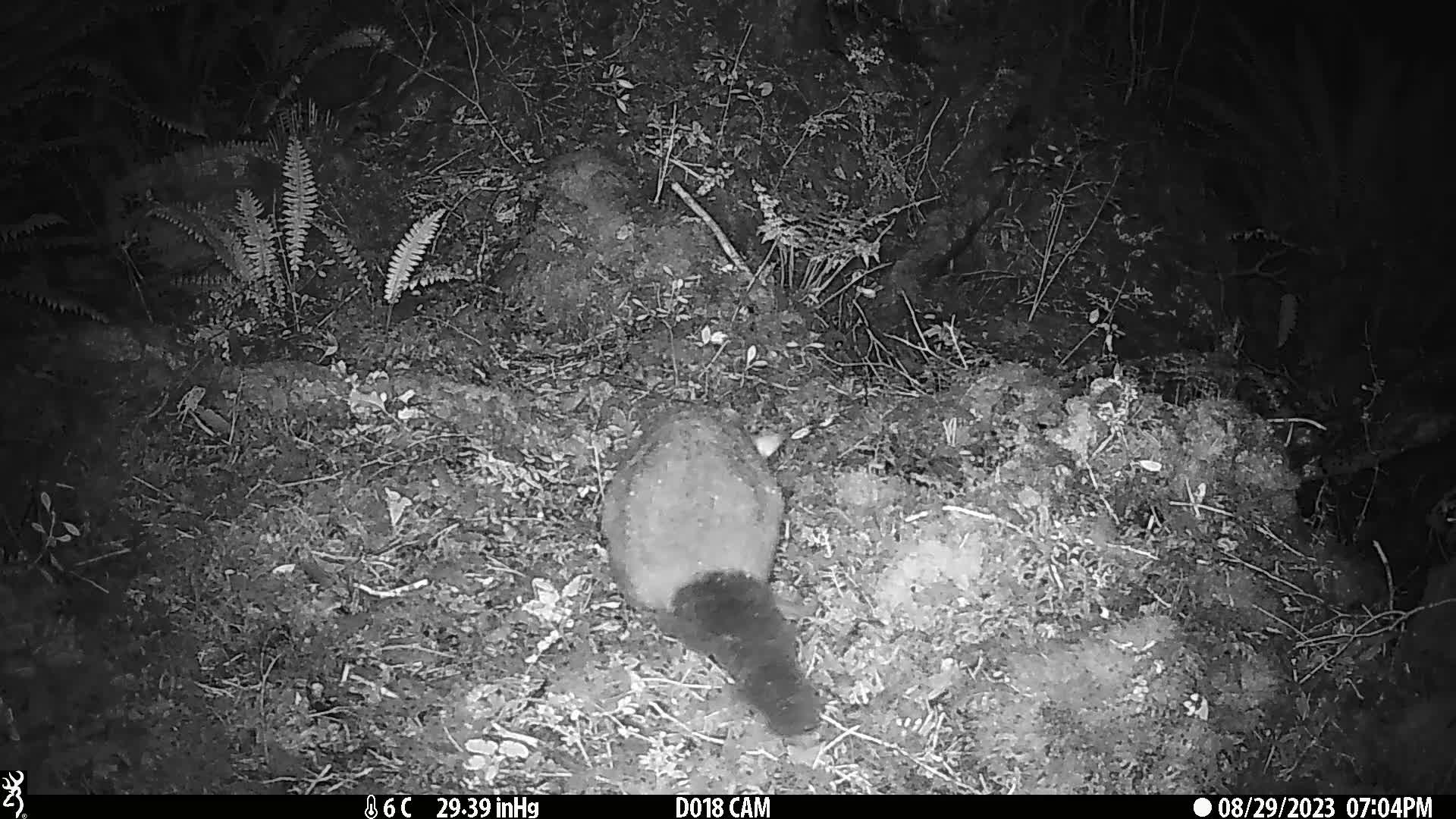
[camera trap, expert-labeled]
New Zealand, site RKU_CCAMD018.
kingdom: Animalia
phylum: Chordata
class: Mammalia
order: Diprotodontia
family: Phalangeridae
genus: Trichosurus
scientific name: Trichosurus vulpecula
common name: common brushtail possum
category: possum